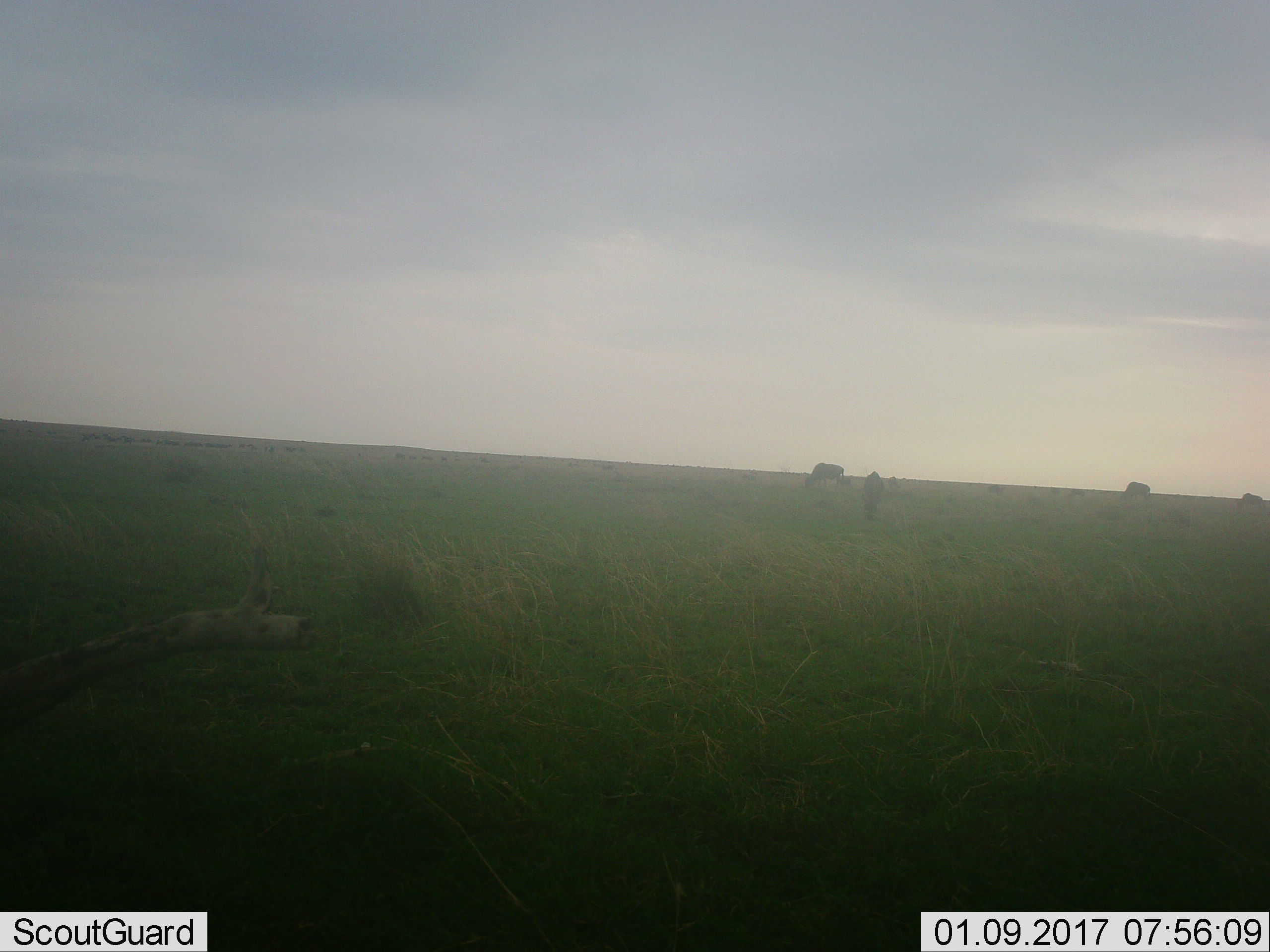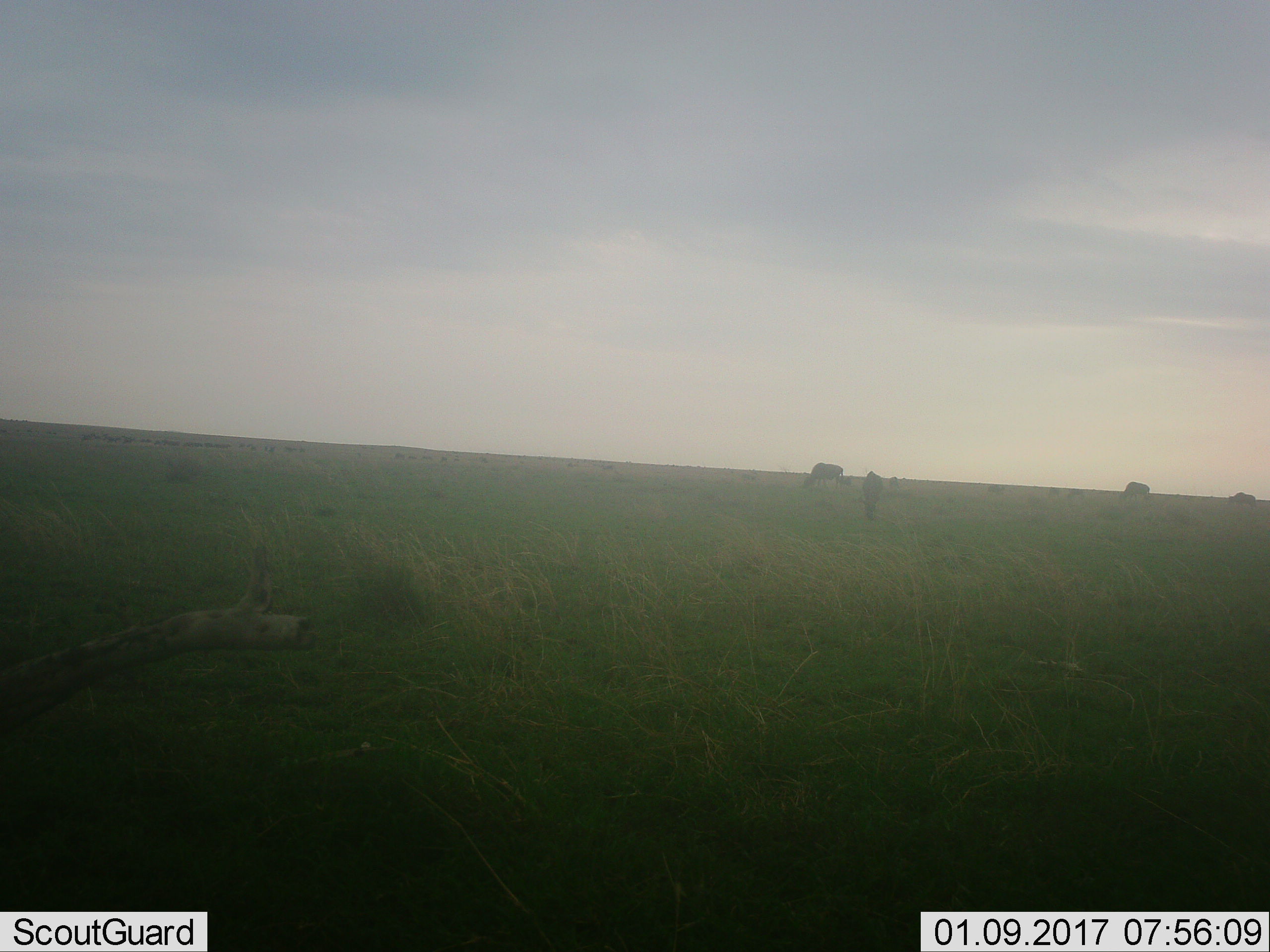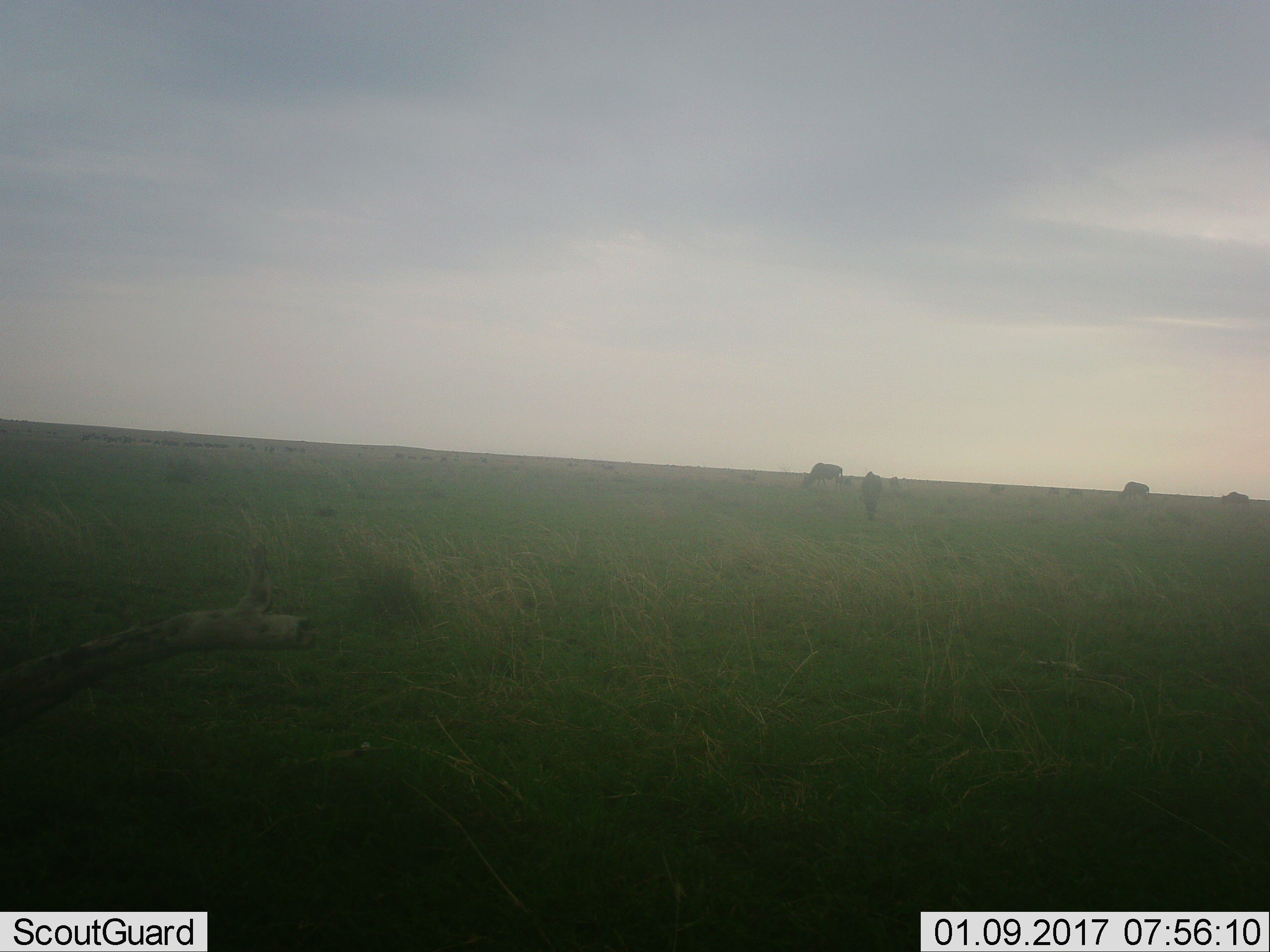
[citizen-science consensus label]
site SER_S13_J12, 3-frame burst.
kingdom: Animalia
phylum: Chordata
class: Mammalia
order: Artiodactyla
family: Bovidae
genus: Connochaetes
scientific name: Connochaetes taurinus taurinus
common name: blue wildebeest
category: wildebeestblue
Wildebeestblue (blue wildebeest) (Connochaetes taurinus taurinus), count 4. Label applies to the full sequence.